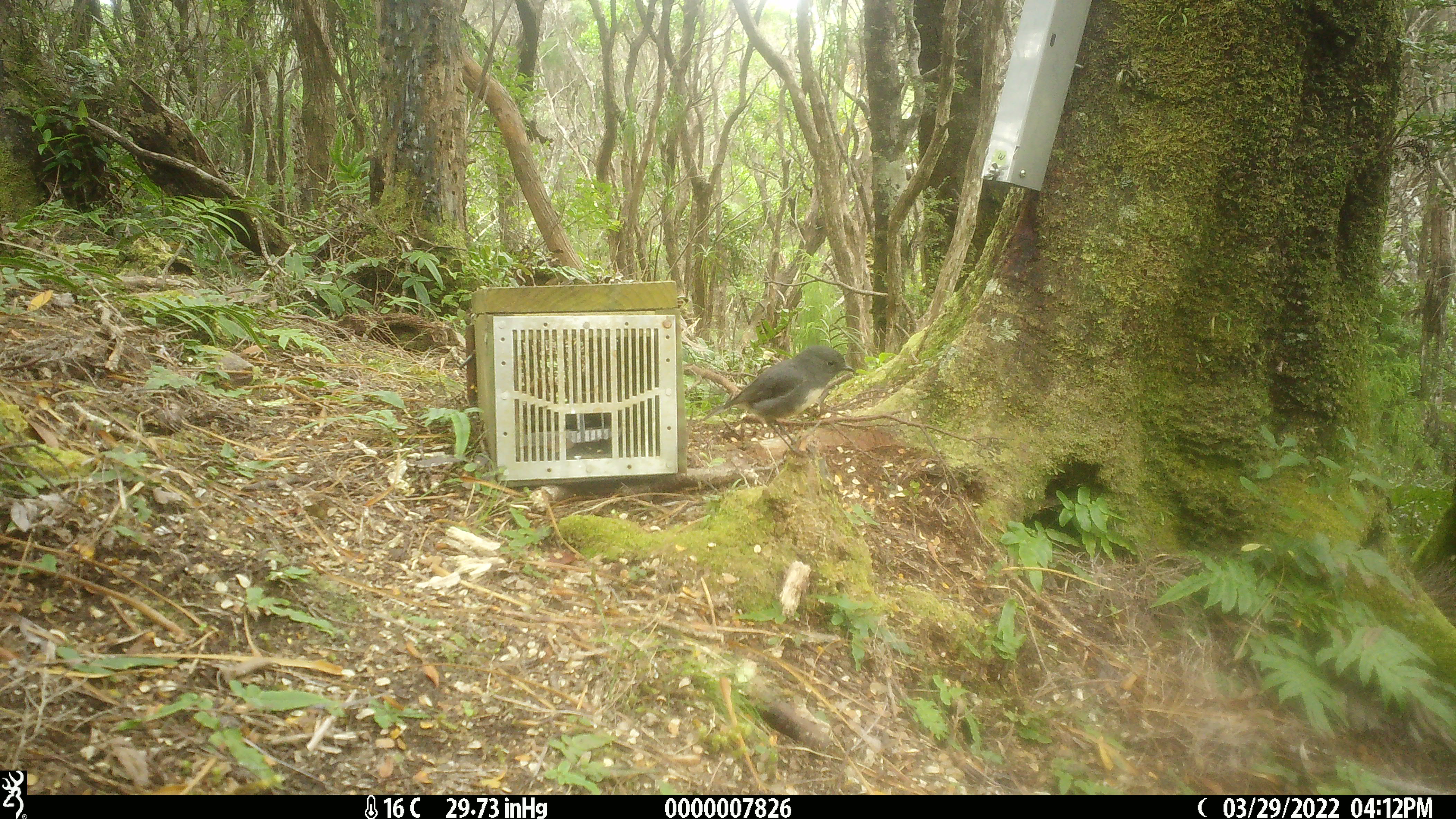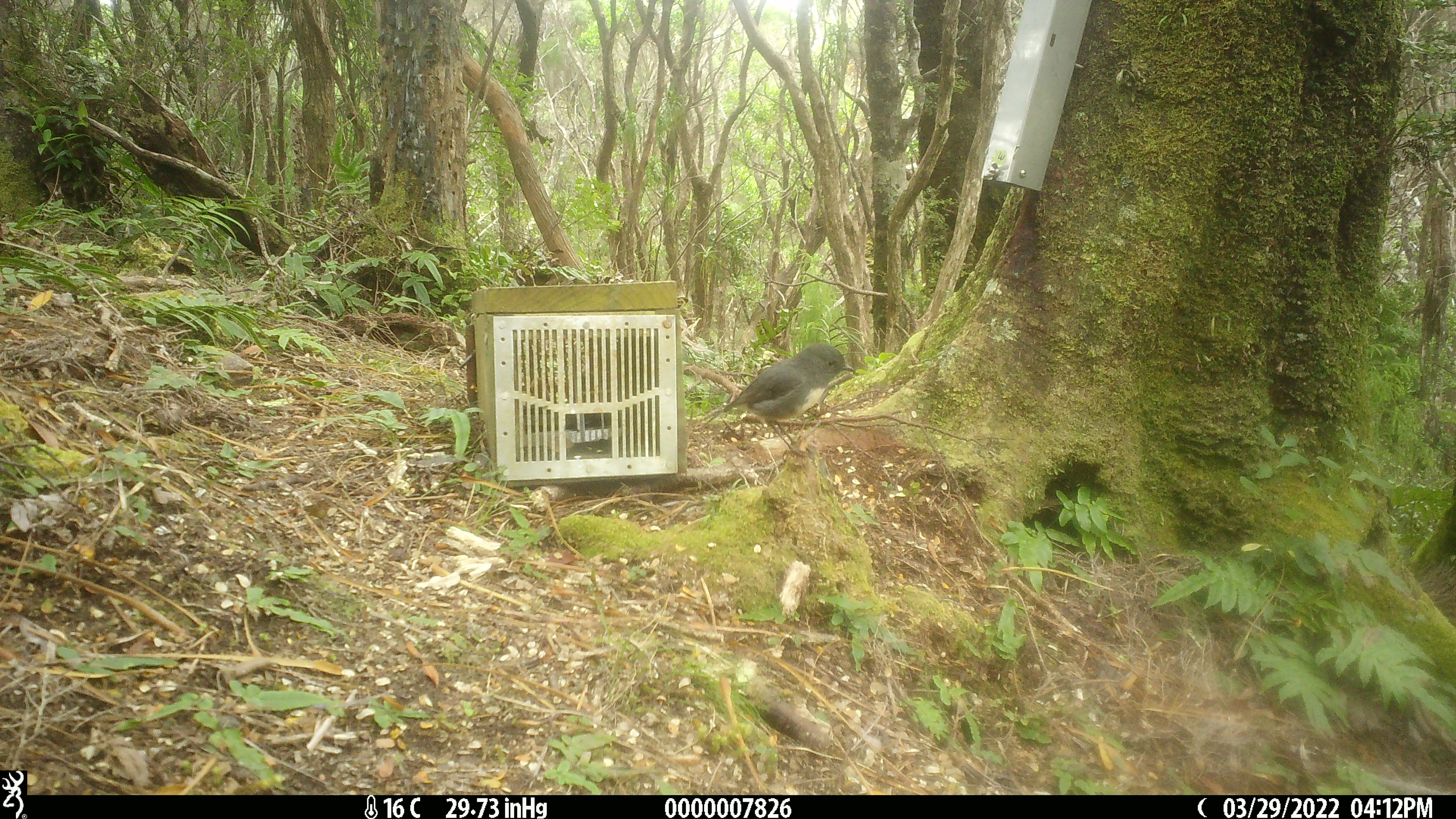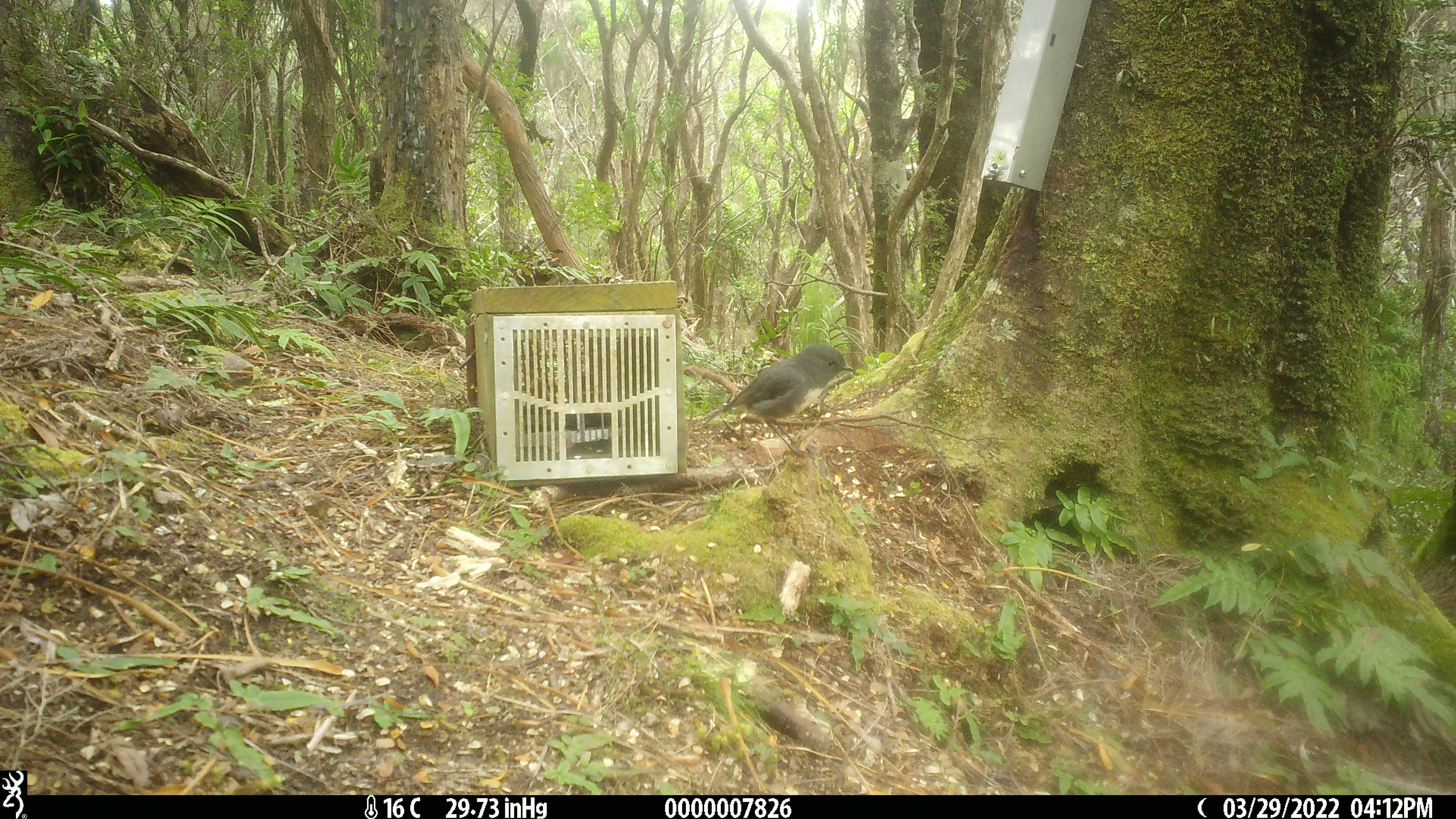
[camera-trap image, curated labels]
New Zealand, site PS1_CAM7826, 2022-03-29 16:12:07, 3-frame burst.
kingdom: Animalia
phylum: Chordata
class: Aves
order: Passeriformes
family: Petroicidae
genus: Petroica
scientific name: Petroica australis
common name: new zealand robin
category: robin